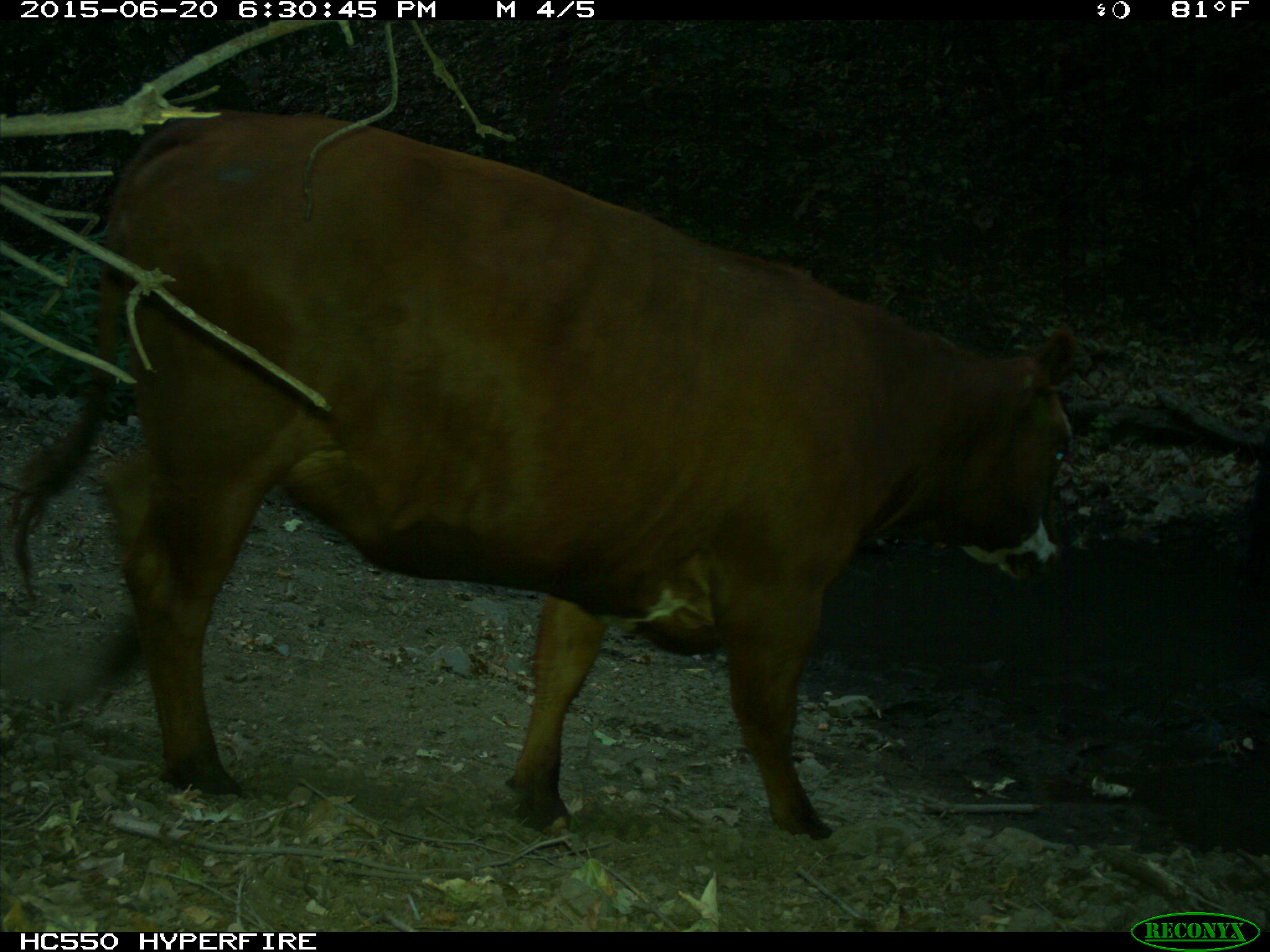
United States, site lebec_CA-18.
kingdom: Animalia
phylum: Chordata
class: Mammalia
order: Artiodactyla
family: Bovidae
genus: Bos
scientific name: Bos taurus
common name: domestic cow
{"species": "Bos taurus (domestic cow)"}